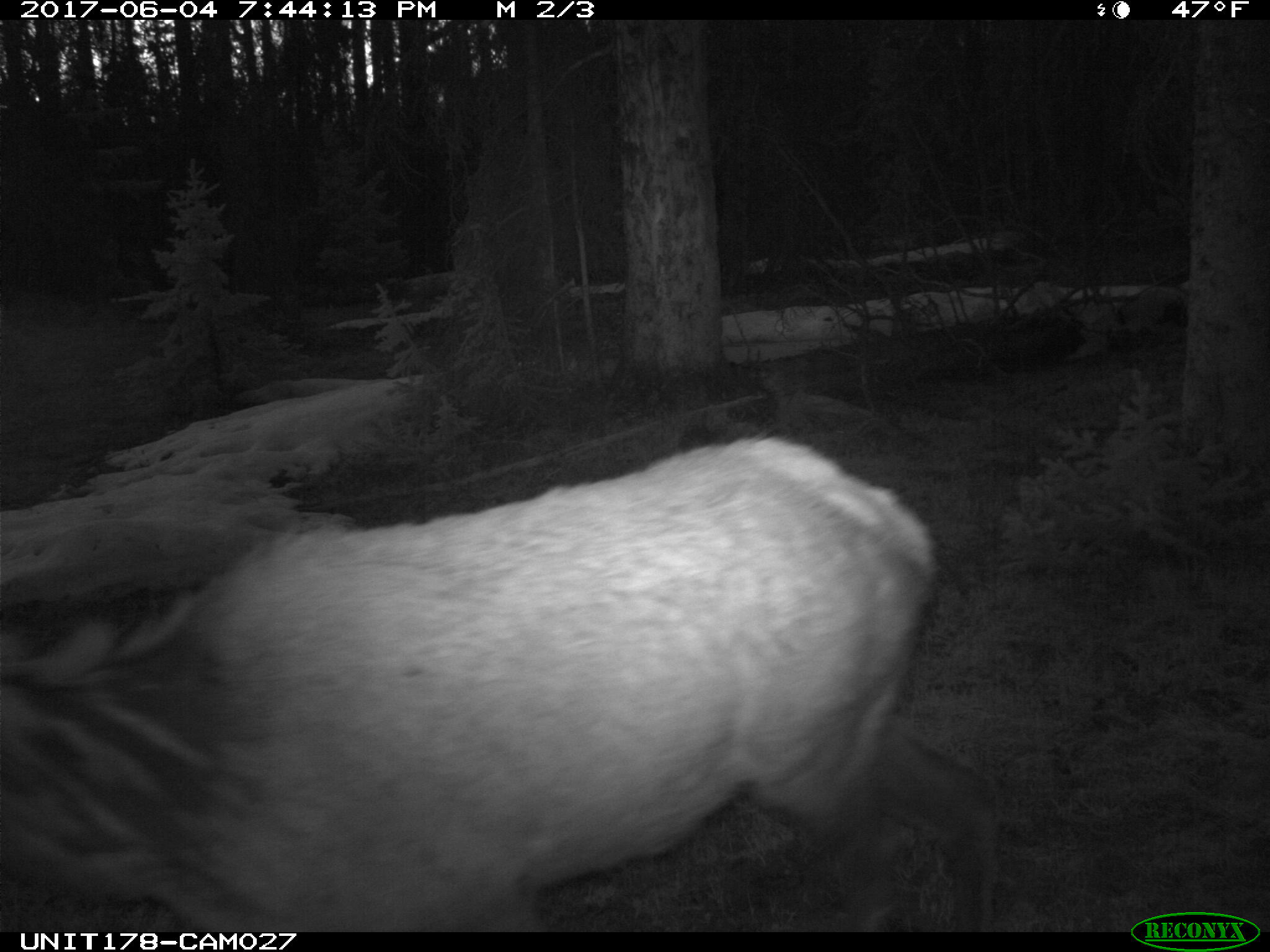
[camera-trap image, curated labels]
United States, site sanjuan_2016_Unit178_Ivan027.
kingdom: Animalia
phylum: Chordata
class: Mammalia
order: Artiodactyla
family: Cervidae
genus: Cervus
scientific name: Cervus elaphus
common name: red deer